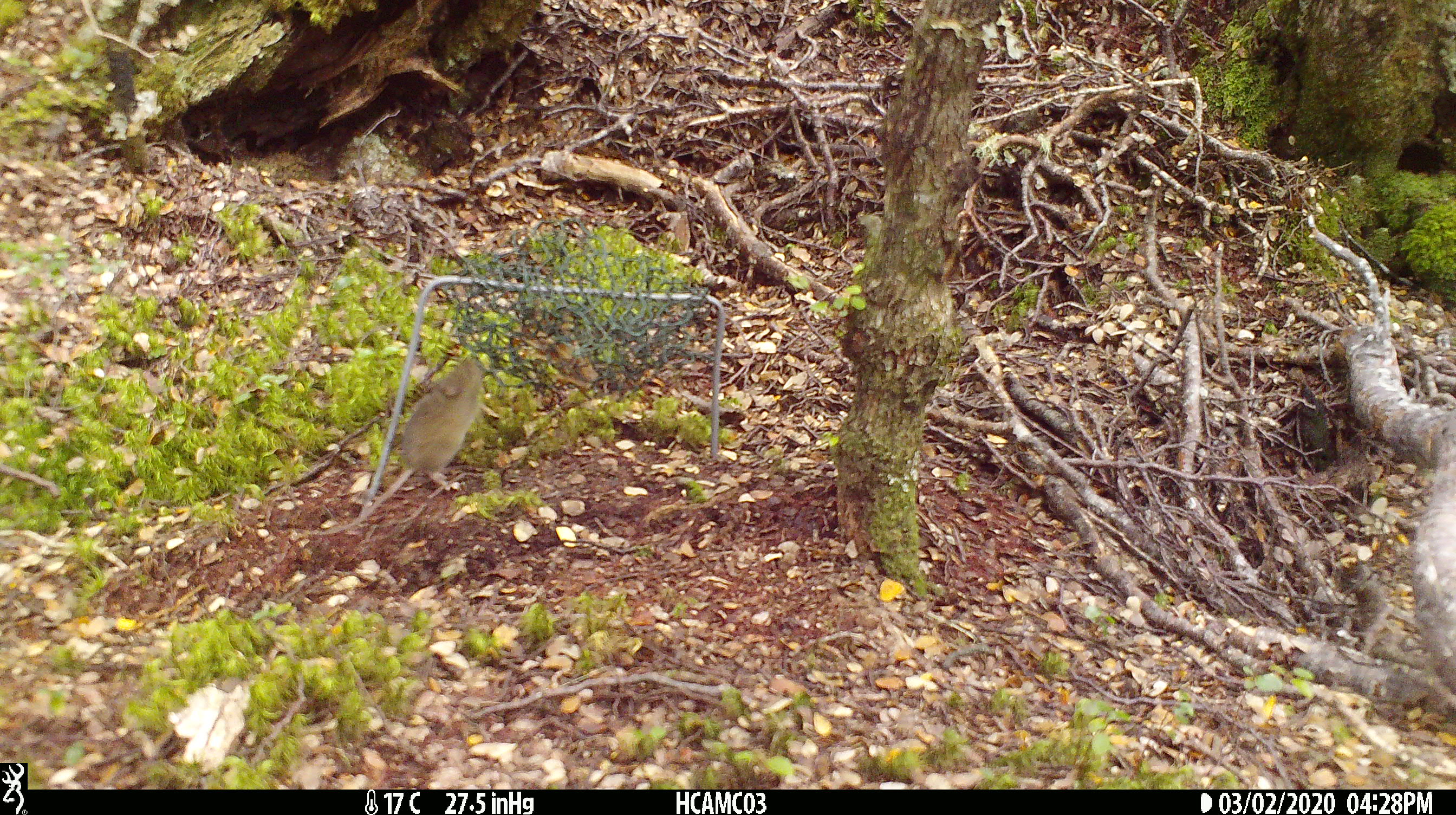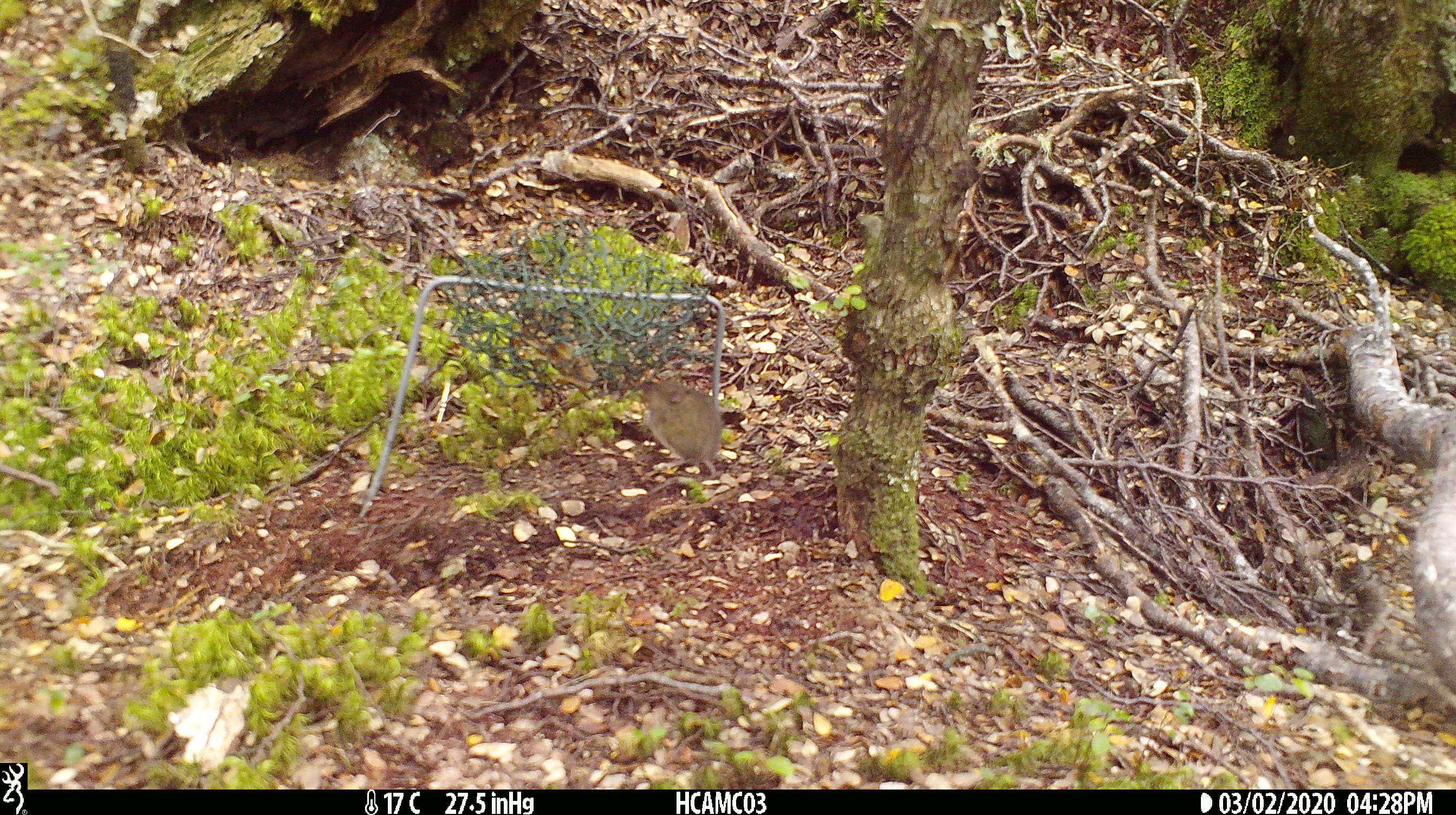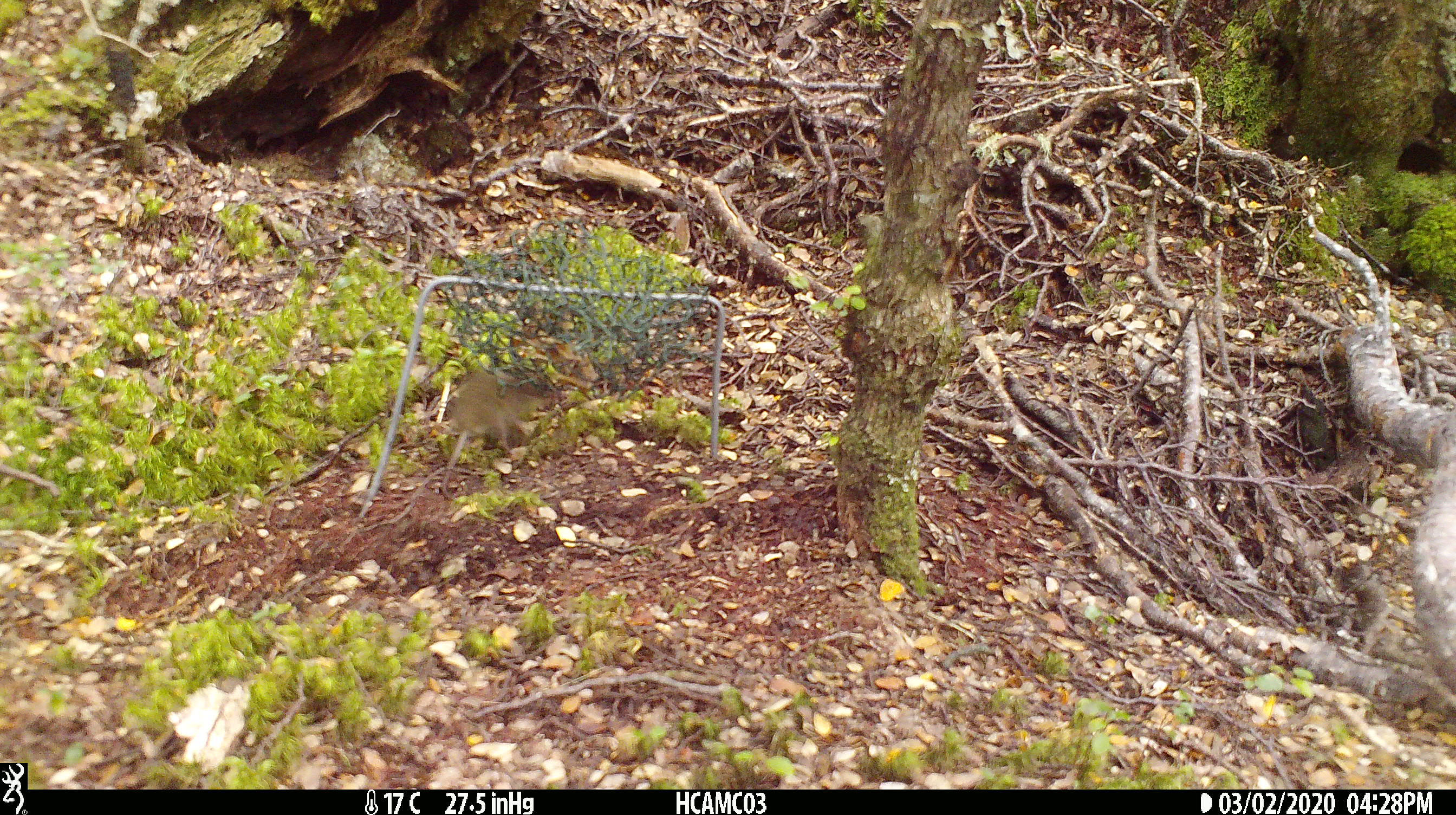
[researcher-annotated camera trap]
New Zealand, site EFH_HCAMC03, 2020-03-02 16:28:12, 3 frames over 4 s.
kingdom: Animalia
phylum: Chordata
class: Mammalia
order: Rodentia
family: Muridae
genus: Mus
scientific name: Mus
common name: mouse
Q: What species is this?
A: Mouse (Mus).